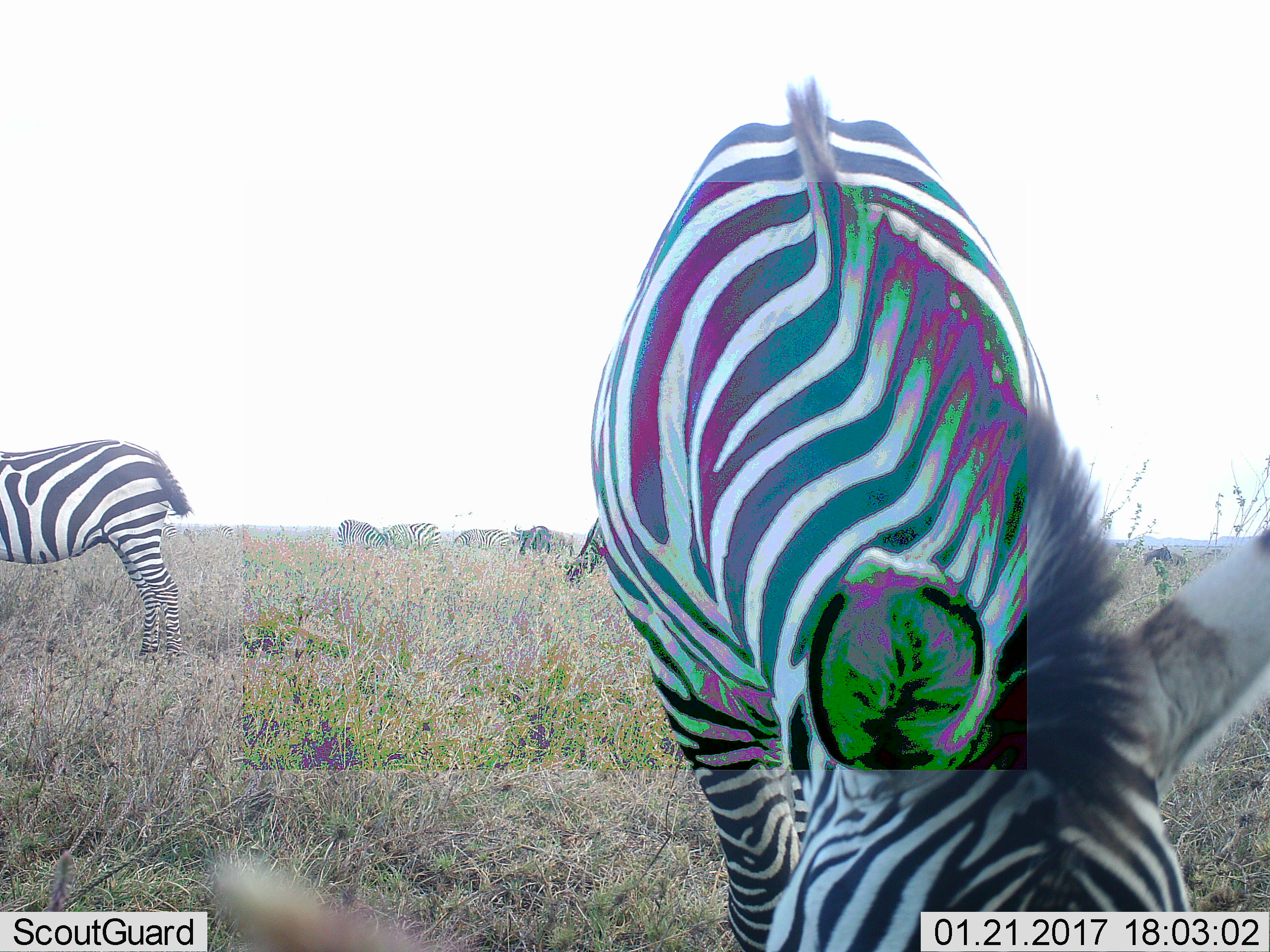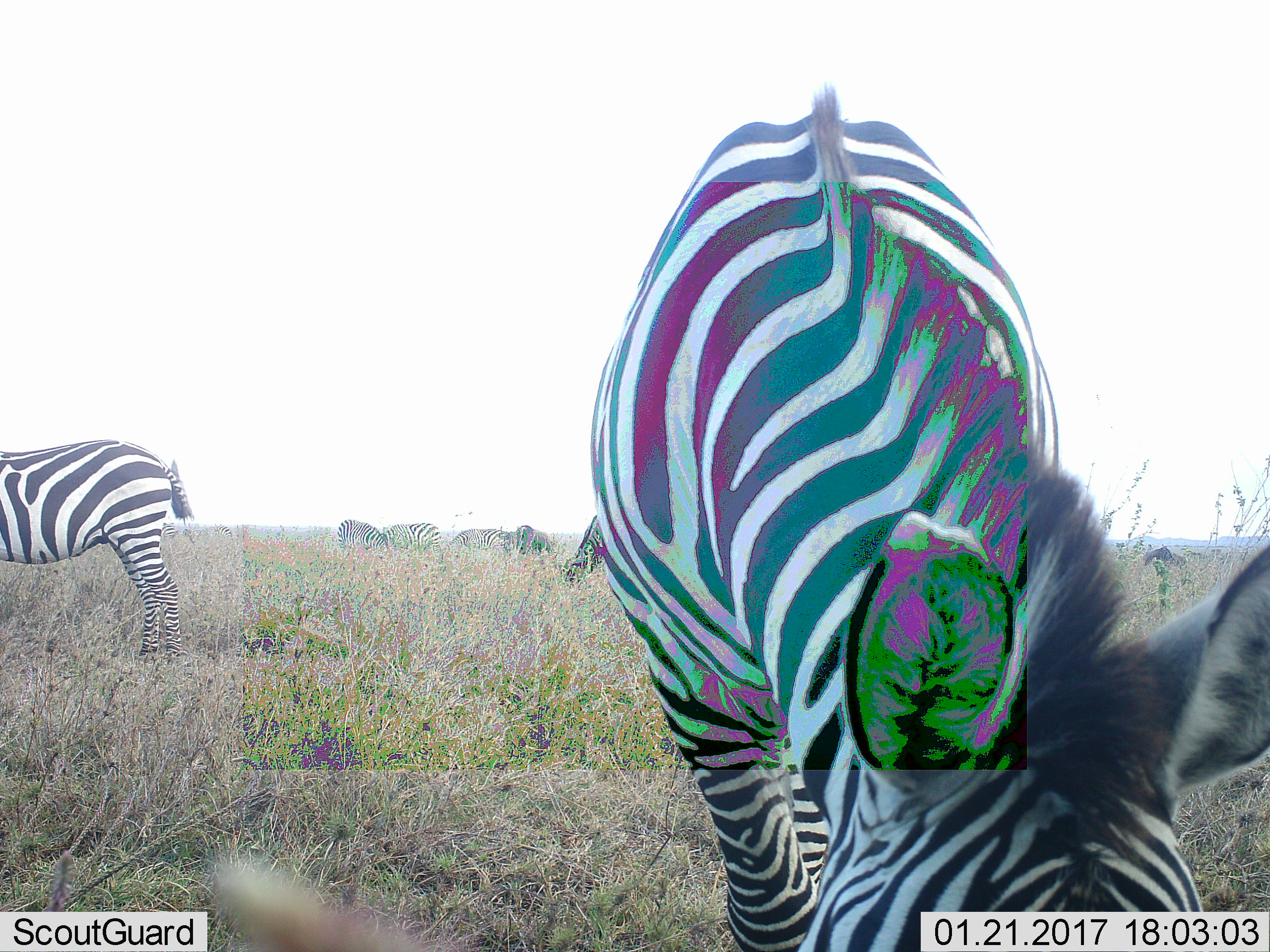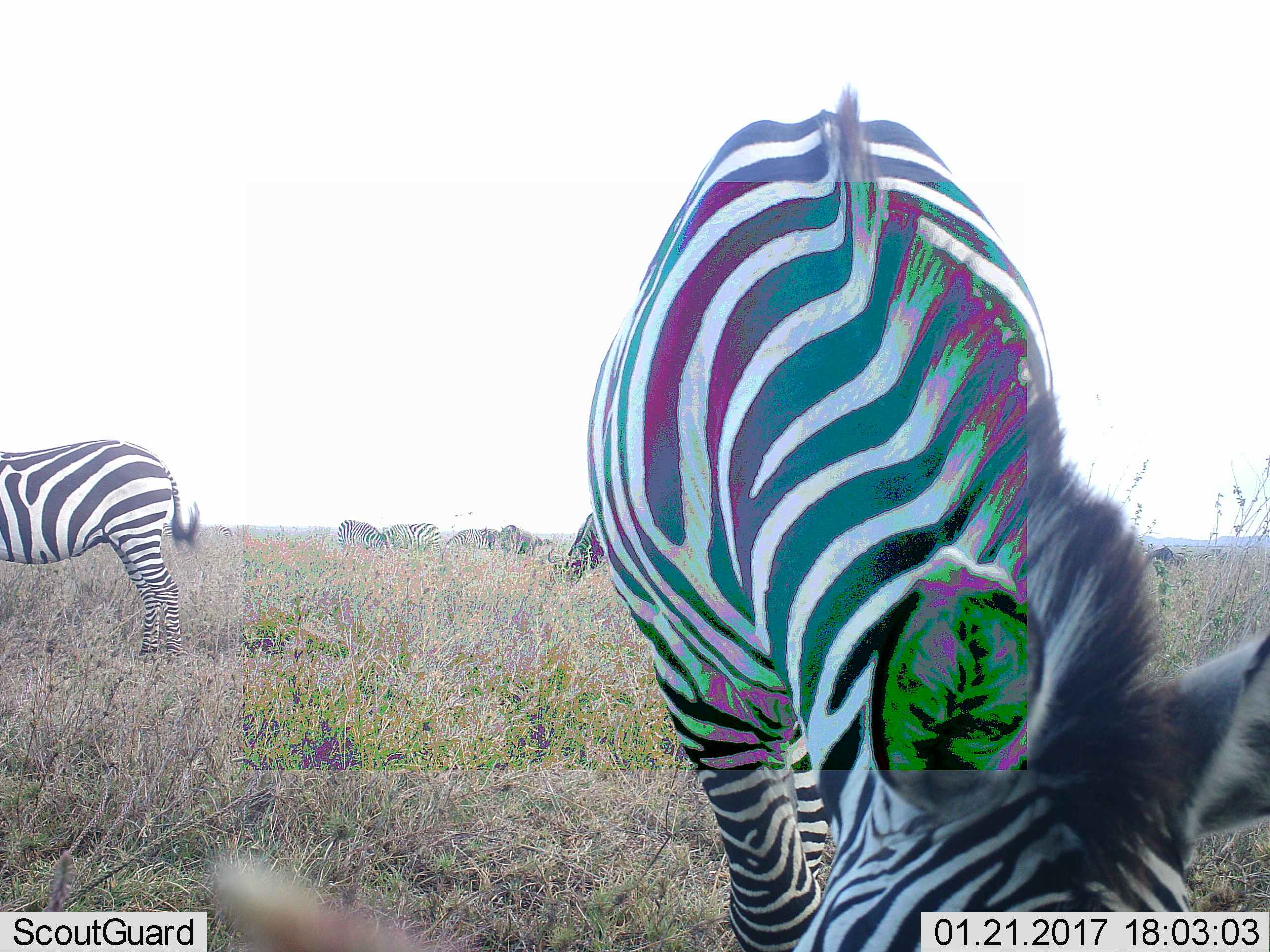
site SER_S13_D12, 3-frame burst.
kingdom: Animalia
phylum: Chordata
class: Mammalia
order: Perissodactyla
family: Equidae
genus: Equus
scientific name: Equus quagga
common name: plains zebra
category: zebraplains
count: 8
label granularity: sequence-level